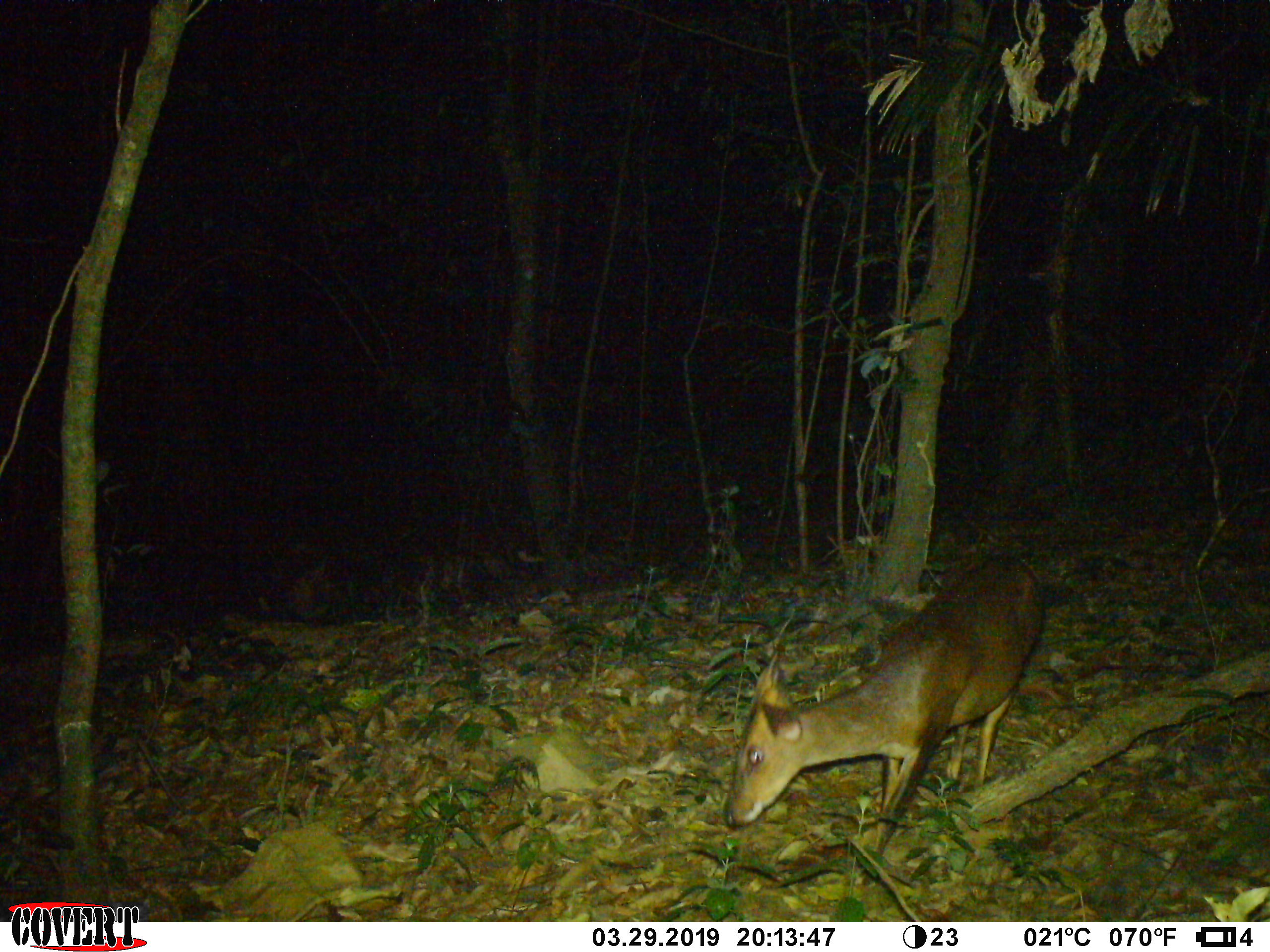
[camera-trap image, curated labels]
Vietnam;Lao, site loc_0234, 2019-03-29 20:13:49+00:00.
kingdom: Animalia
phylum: Chordata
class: Mammalia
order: Artiodactyla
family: Cervidae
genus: Muntiacus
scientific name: Muntiacus vuquangensis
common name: large-antlered muntjac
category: large antlered muntjac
Large antlered muntjac (large-antlered muntjac) (Muntiacus vuquangensis). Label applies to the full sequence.